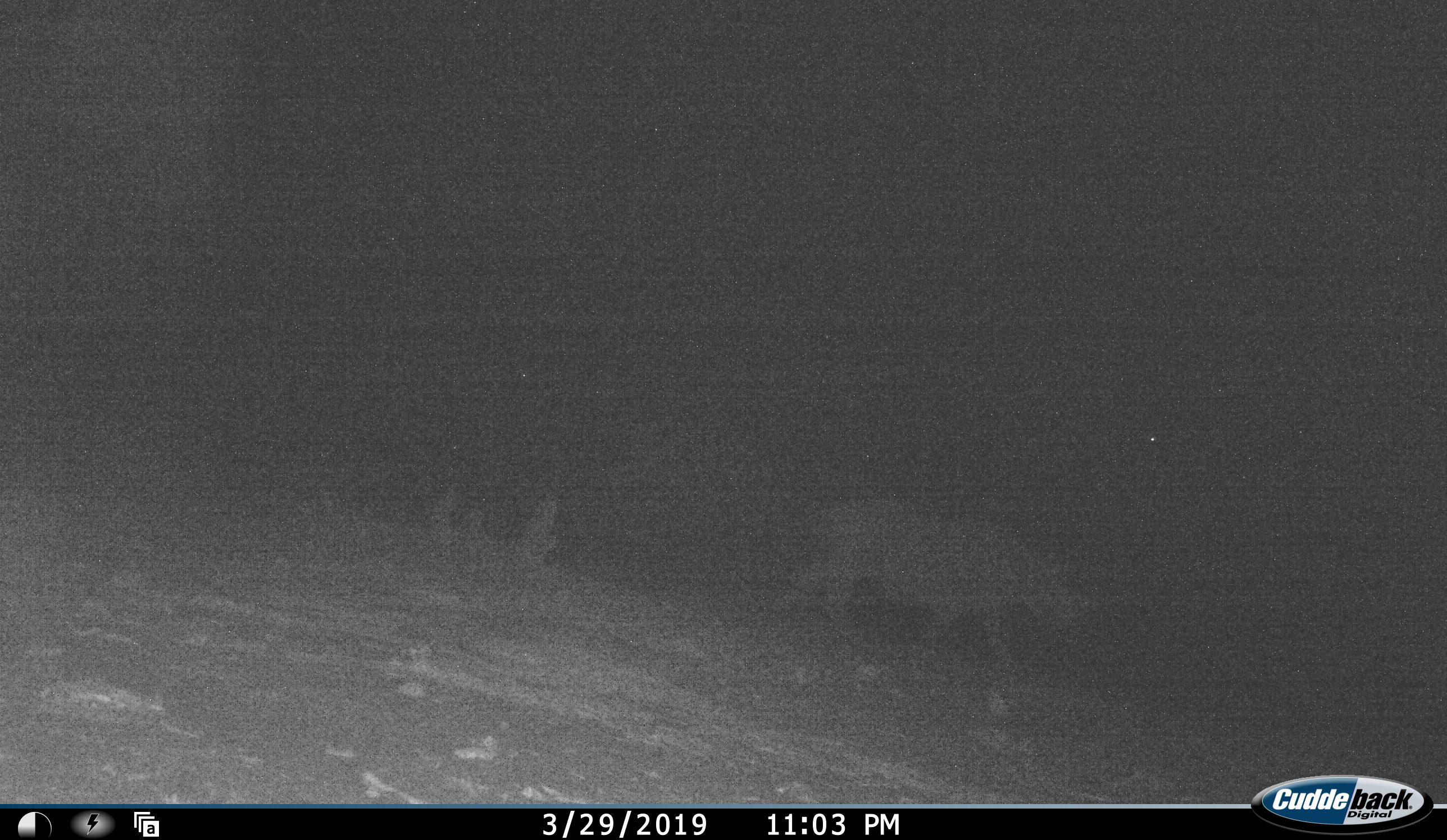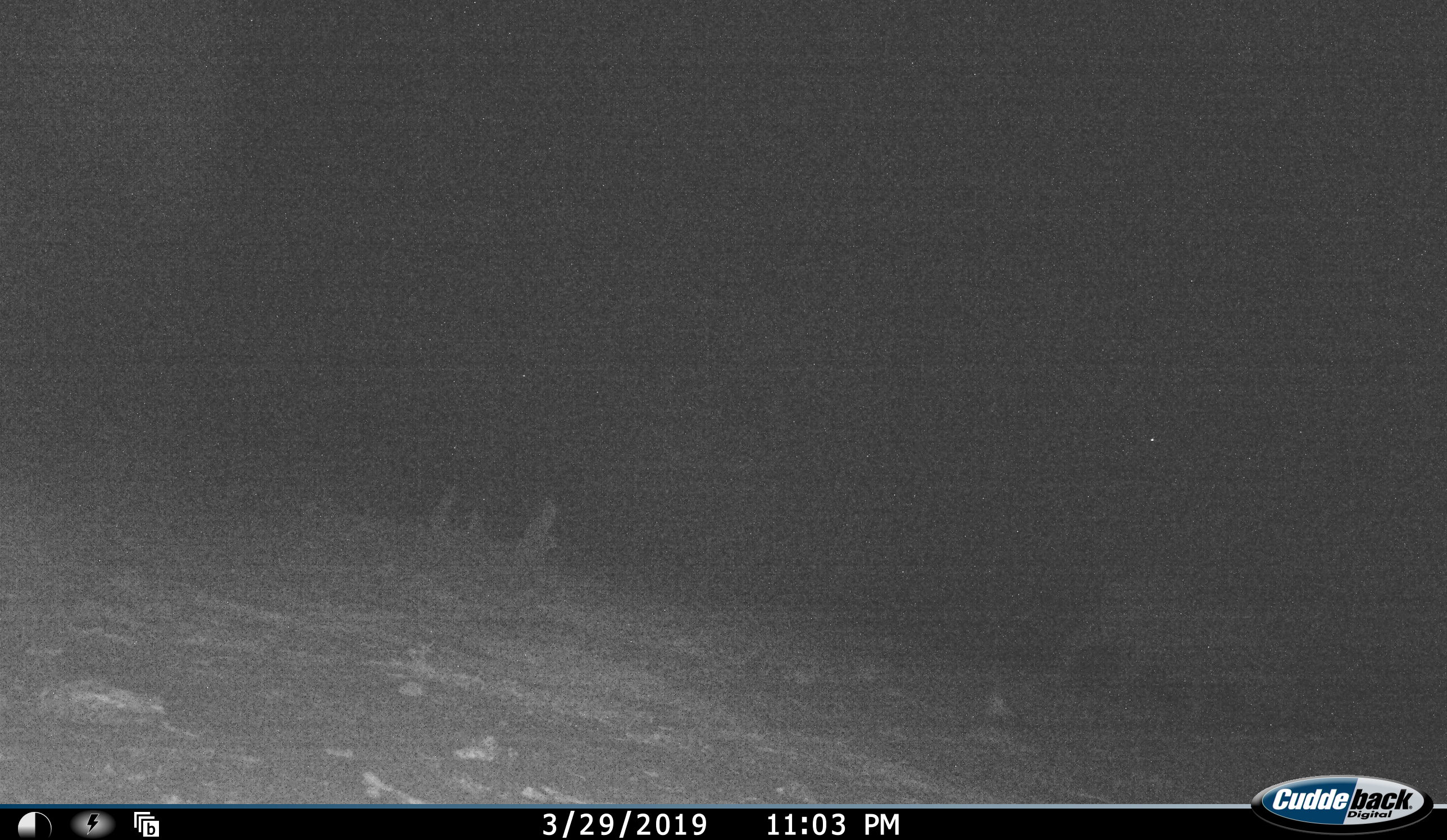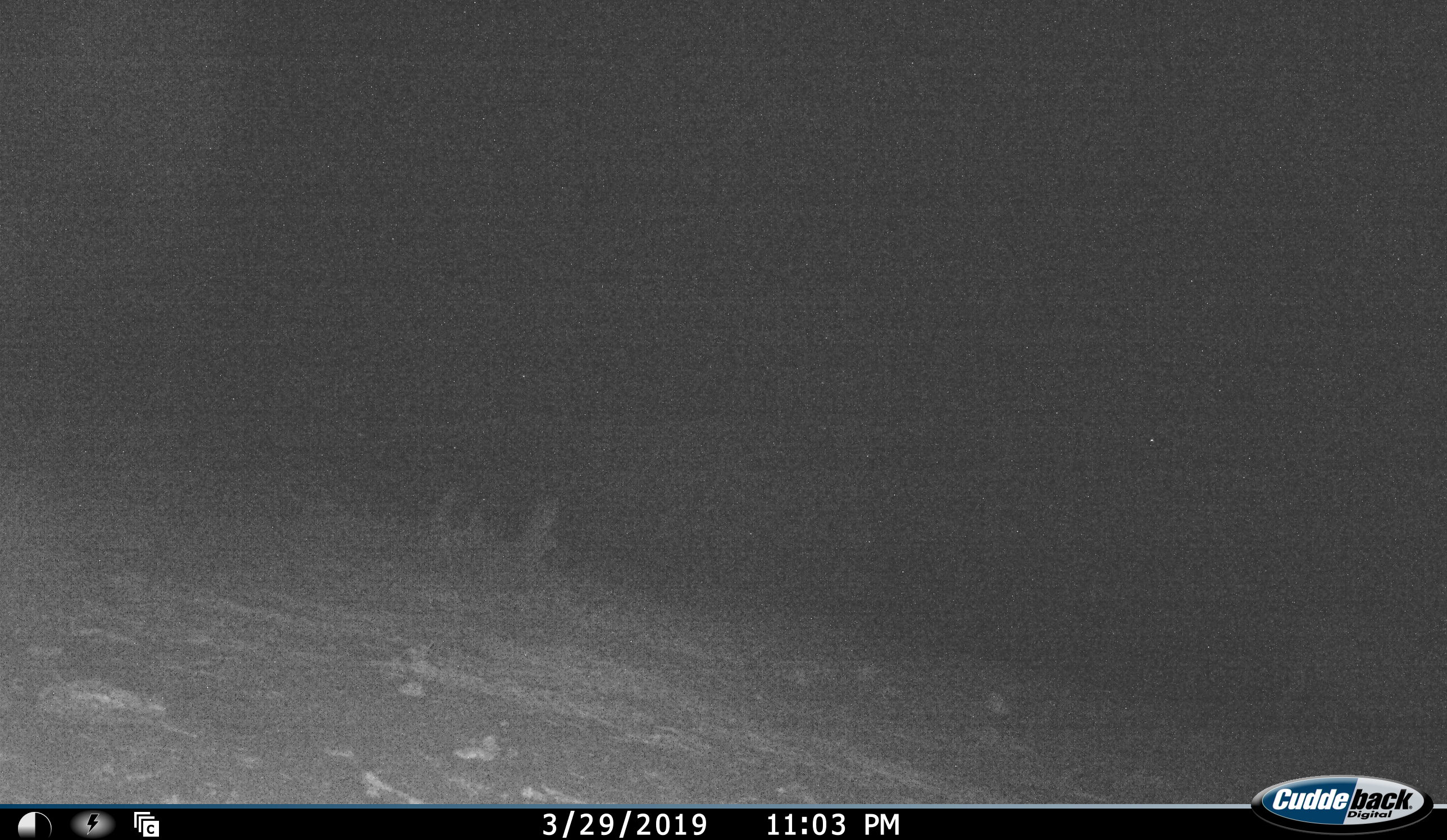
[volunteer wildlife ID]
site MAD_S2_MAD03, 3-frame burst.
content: unidentified animal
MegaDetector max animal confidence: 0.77